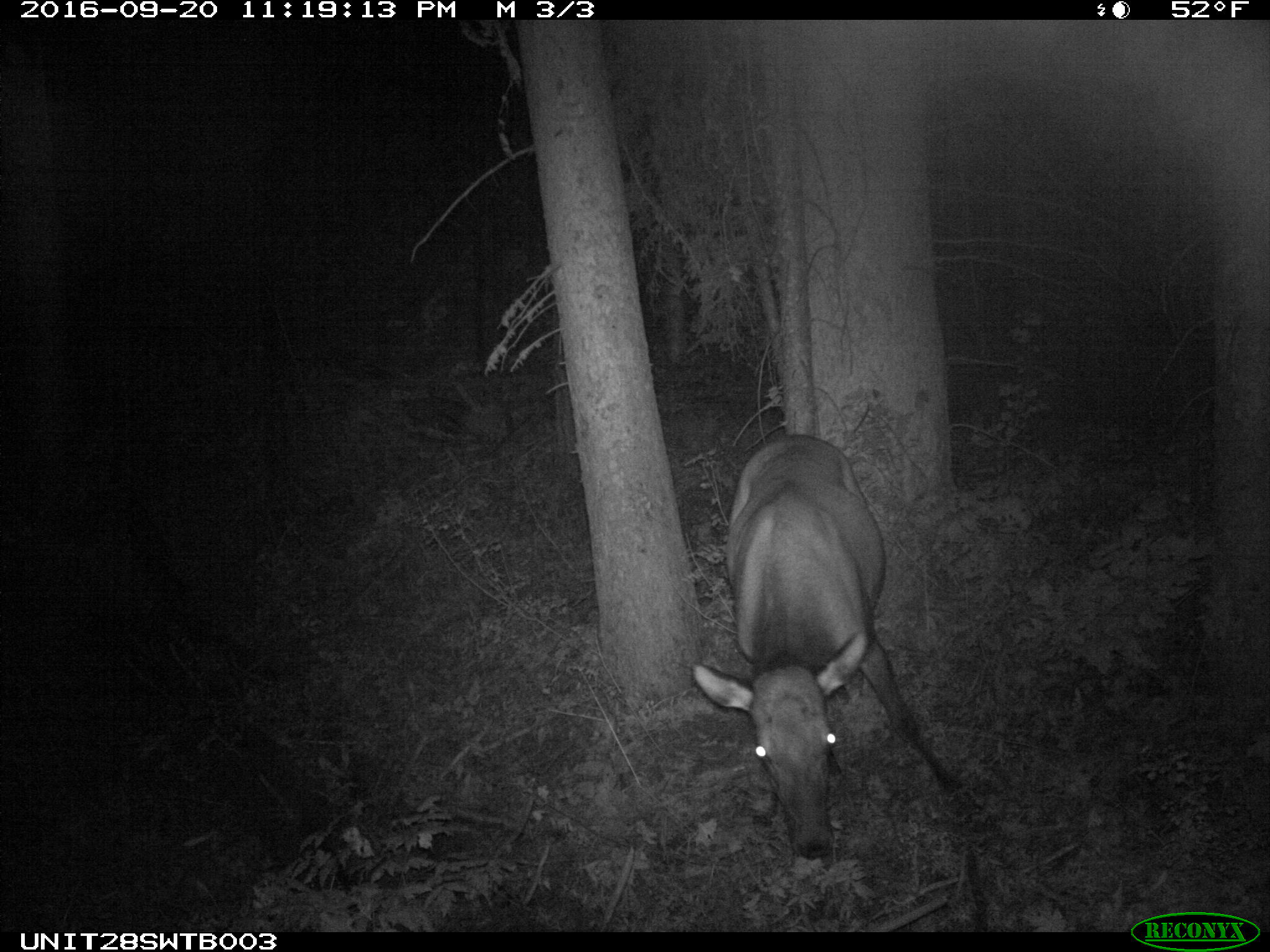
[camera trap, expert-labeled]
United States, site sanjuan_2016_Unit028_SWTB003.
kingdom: Animalia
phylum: Chordata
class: Mammalia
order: Artiodactyla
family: Cervidae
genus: Cervus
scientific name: Cervus elaphus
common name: red deer